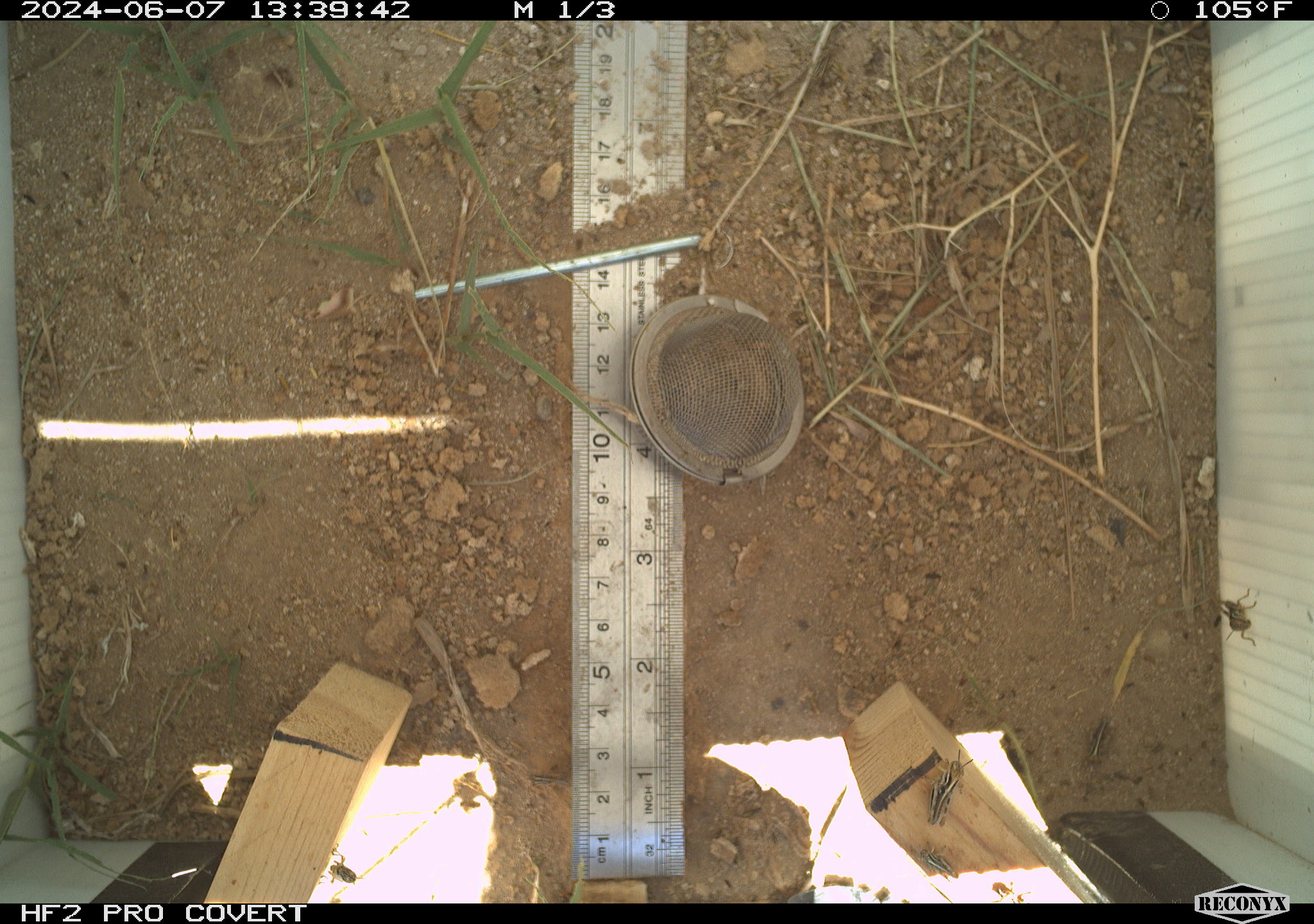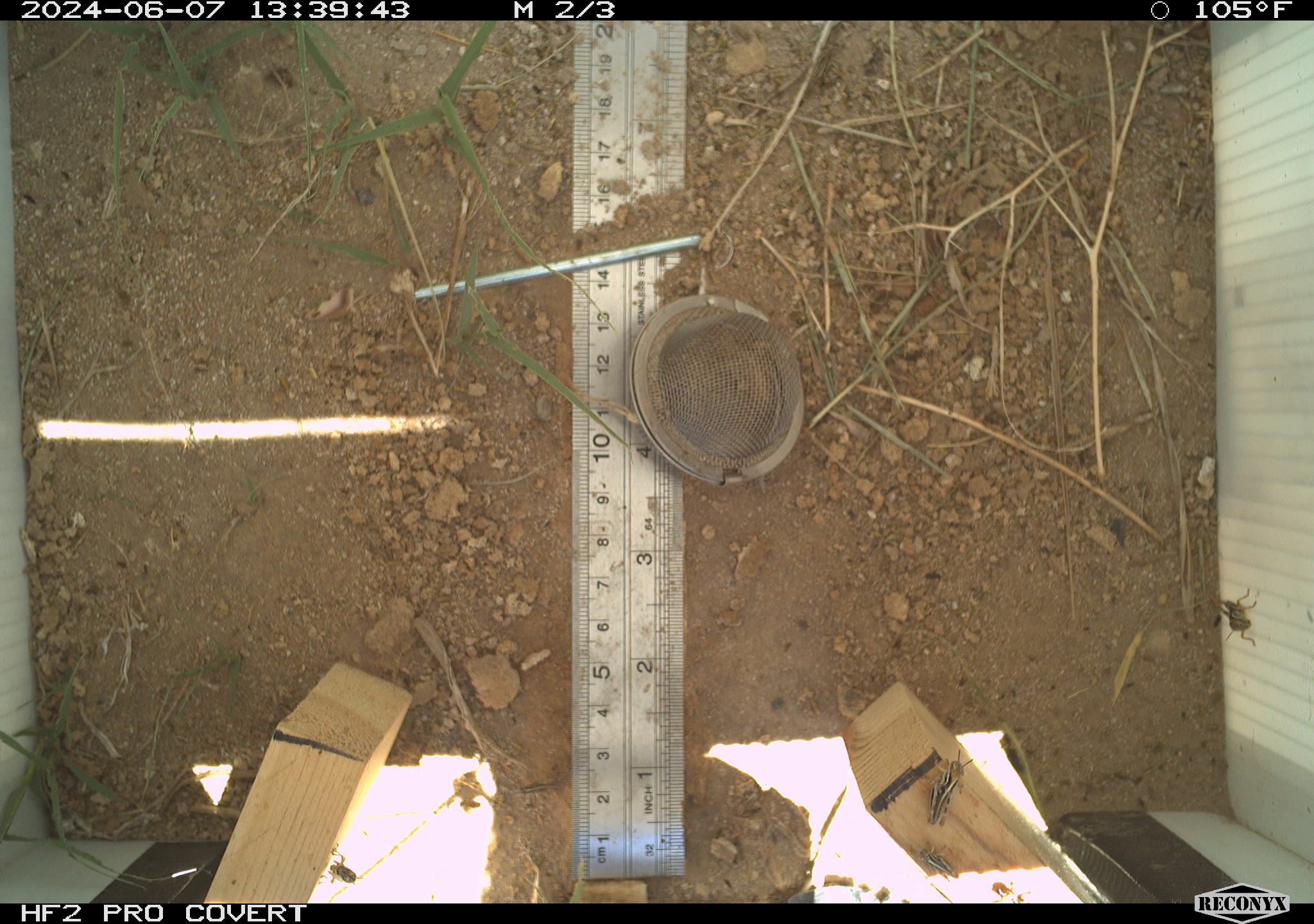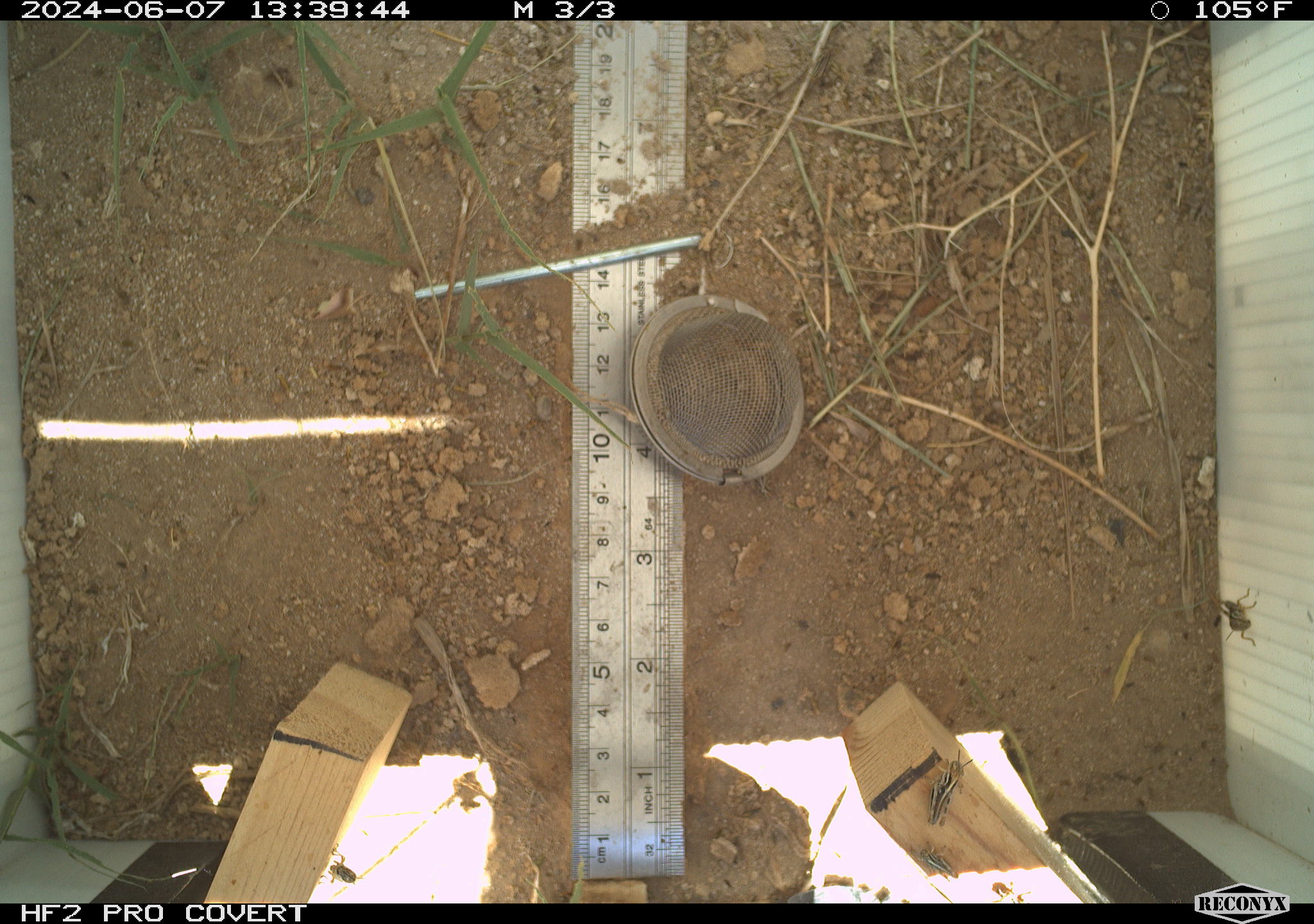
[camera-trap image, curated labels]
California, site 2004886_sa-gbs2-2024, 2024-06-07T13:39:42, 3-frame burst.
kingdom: Animalia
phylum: Arthropoda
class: Insecta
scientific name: Insecta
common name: insect